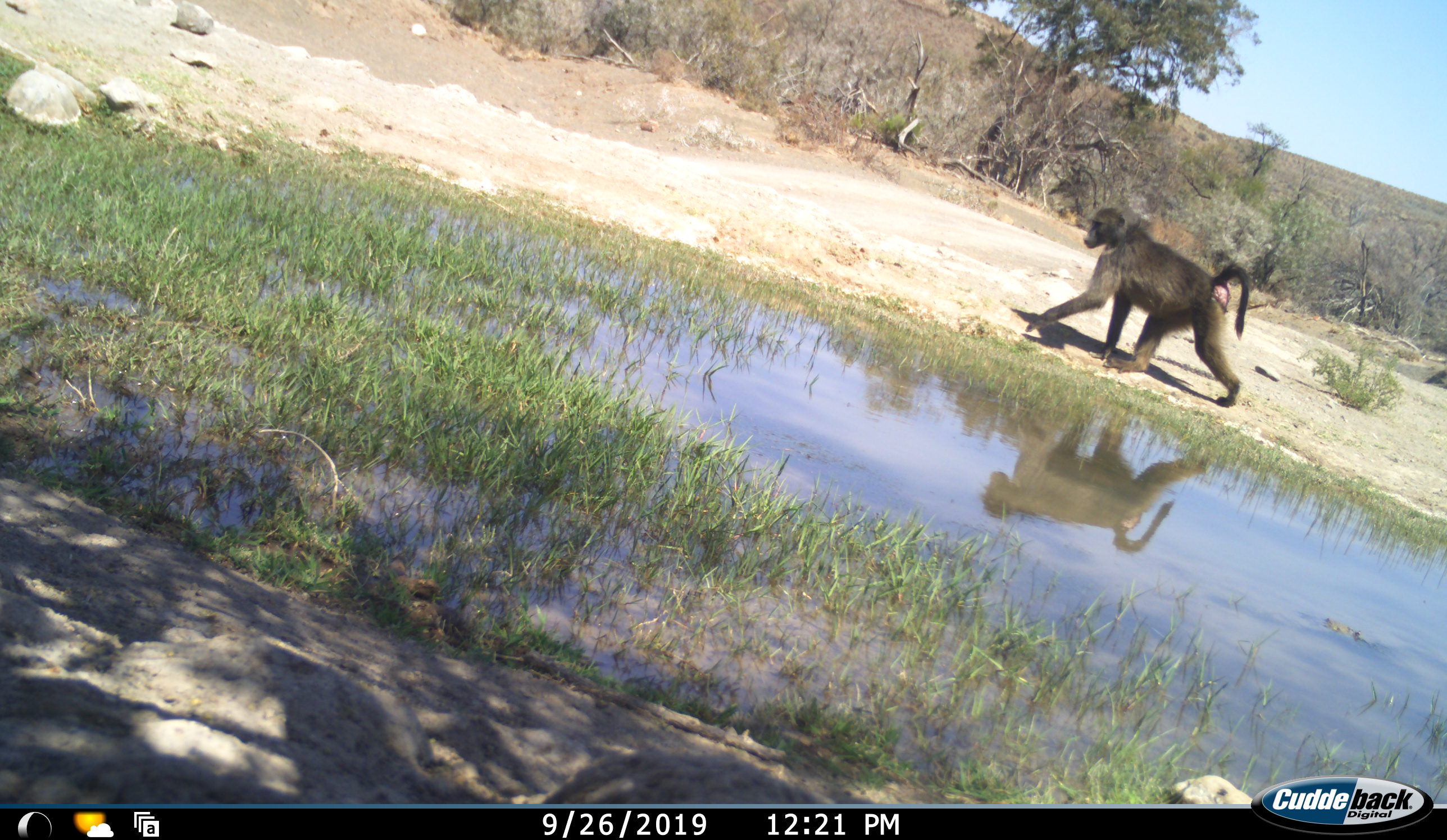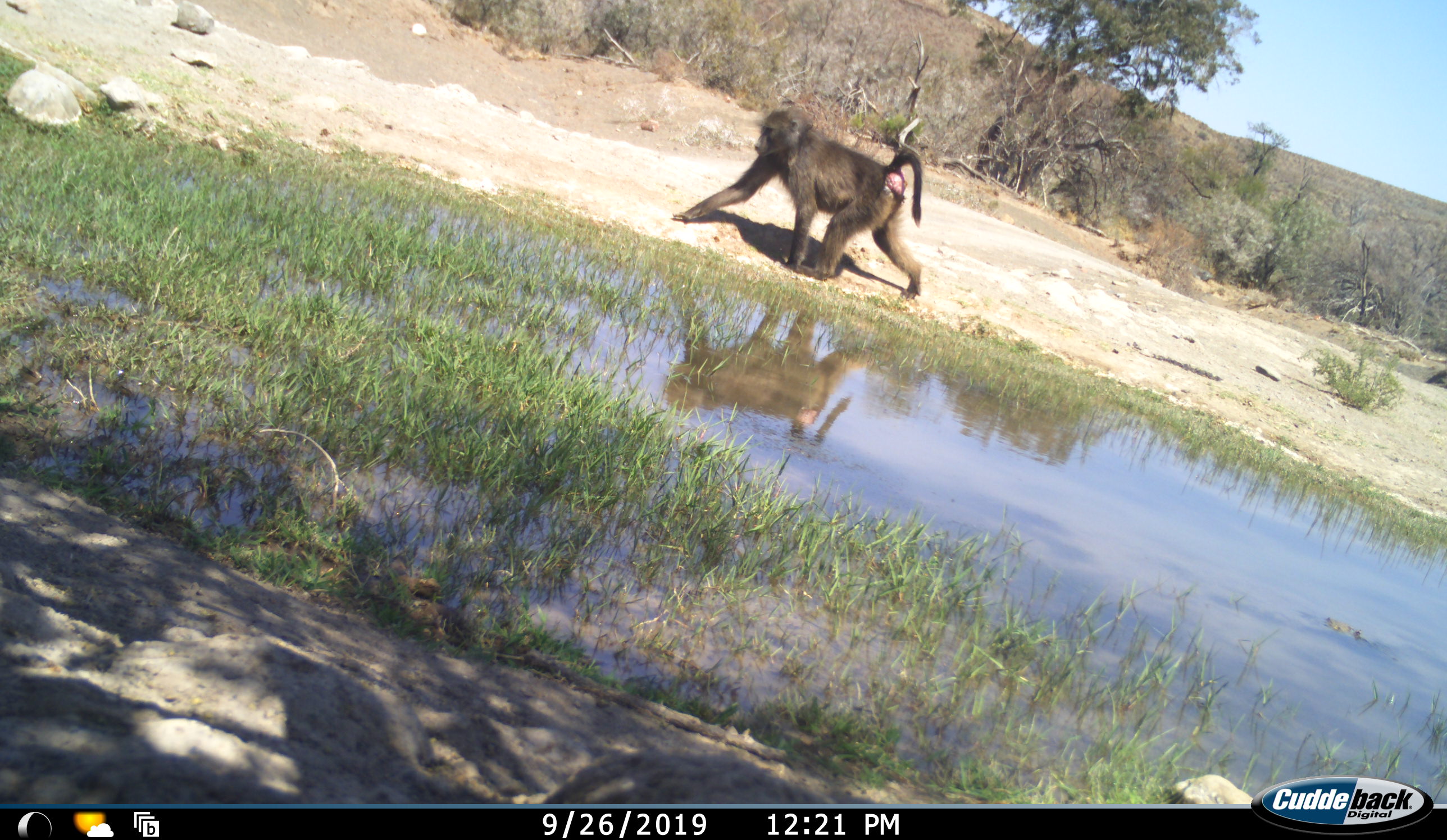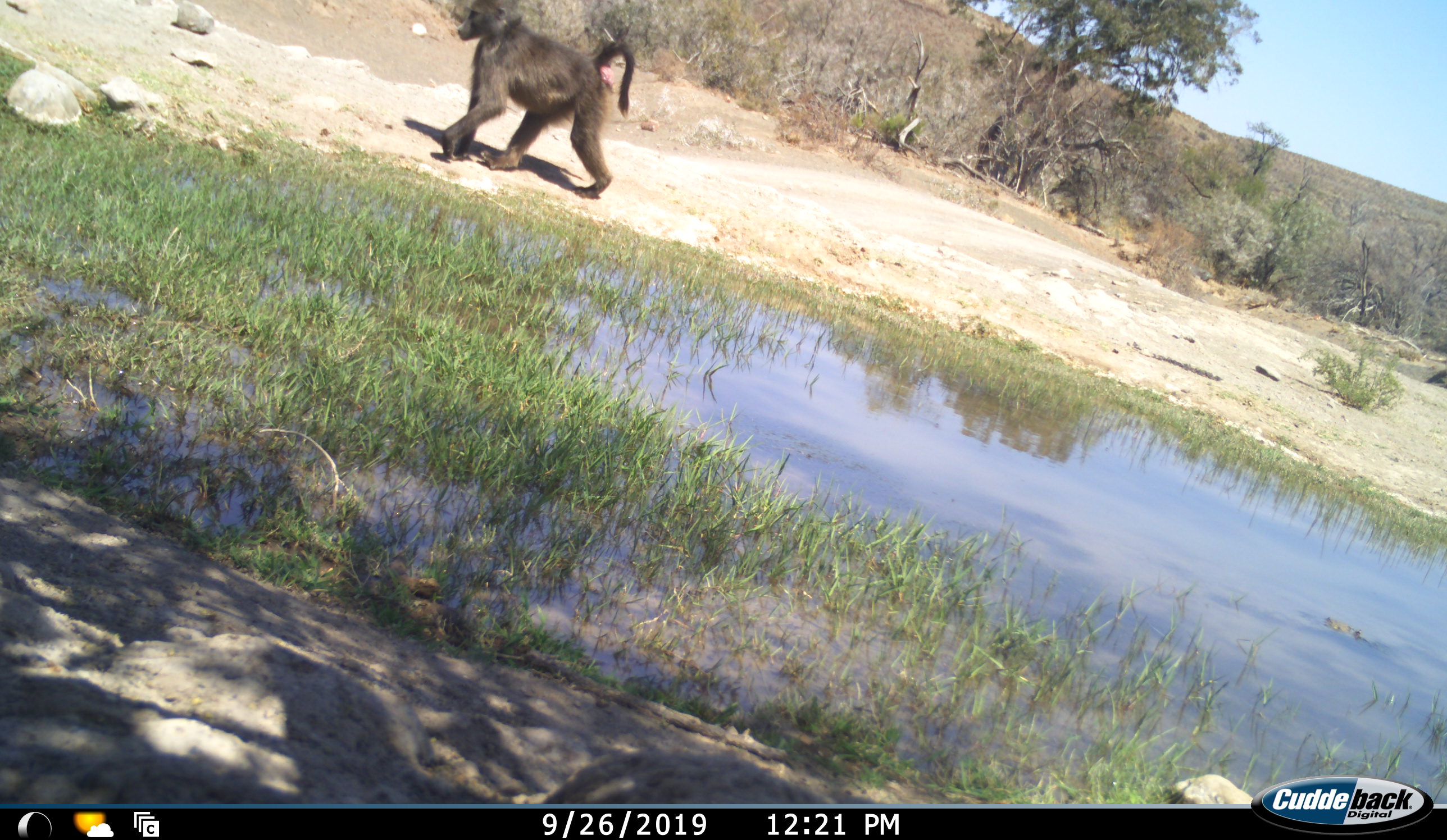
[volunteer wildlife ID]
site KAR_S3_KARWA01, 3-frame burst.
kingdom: Animalia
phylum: Chordata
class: Mammalia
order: Primates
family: Cercopithecidae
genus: Papio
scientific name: Papio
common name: baboon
Baboon (Papio), count 1. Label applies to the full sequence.